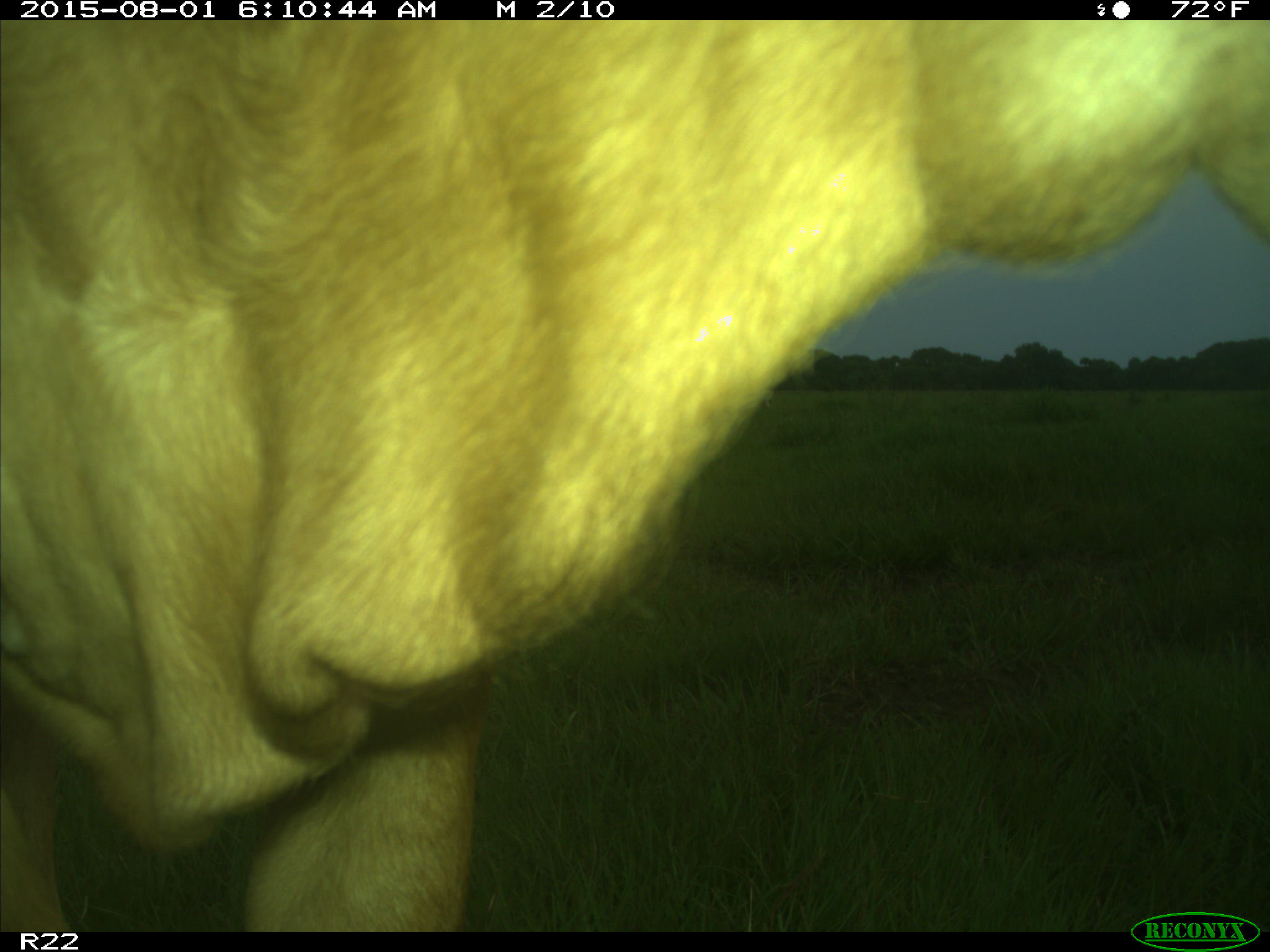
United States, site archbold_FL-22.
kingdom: Animalia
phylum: Chordata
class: Mammalia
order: Artiodactyla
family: Bovidae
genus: Bos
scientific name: Bos taurus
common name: domestic cow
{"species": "Bos taurus (domestic cow)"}